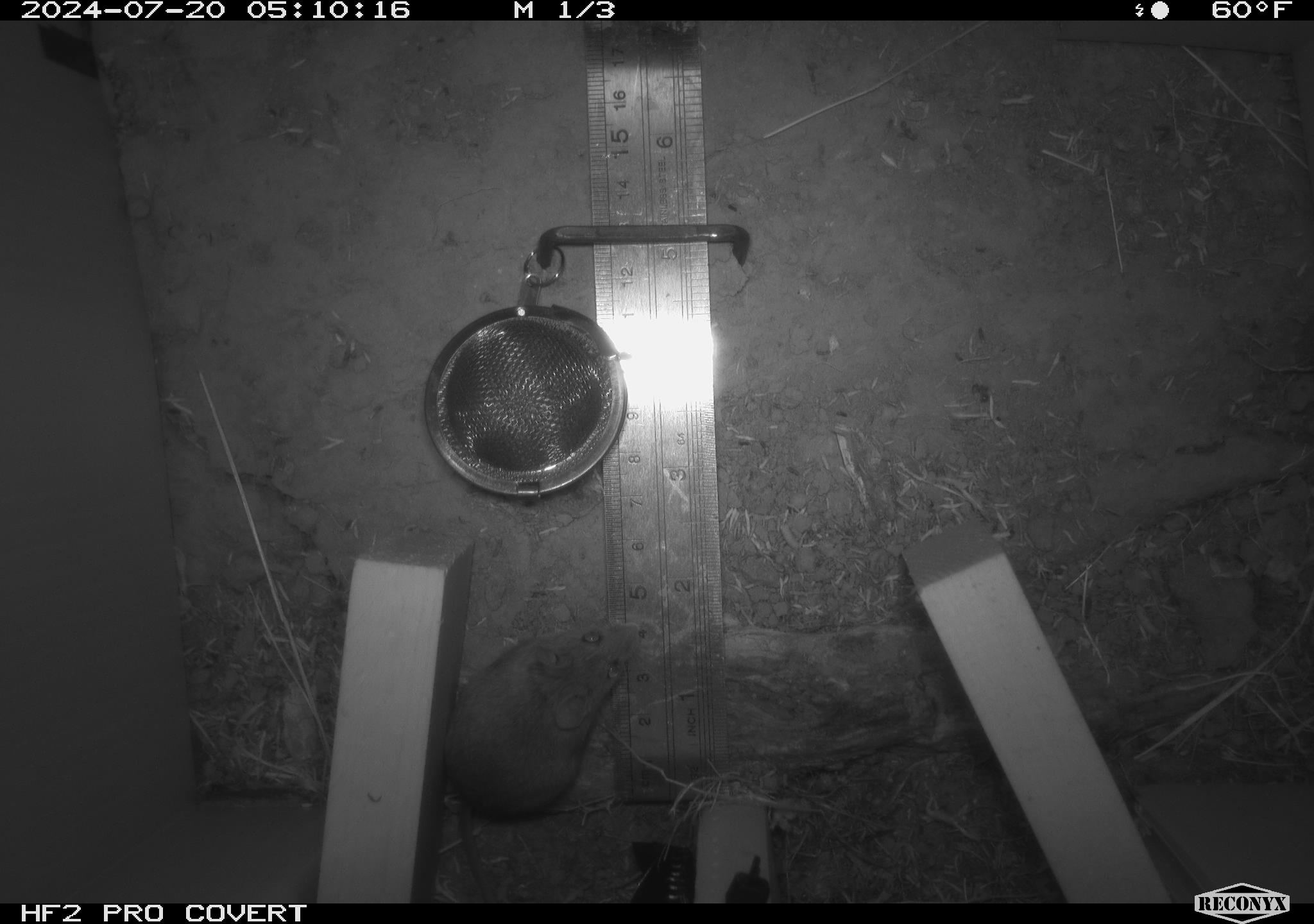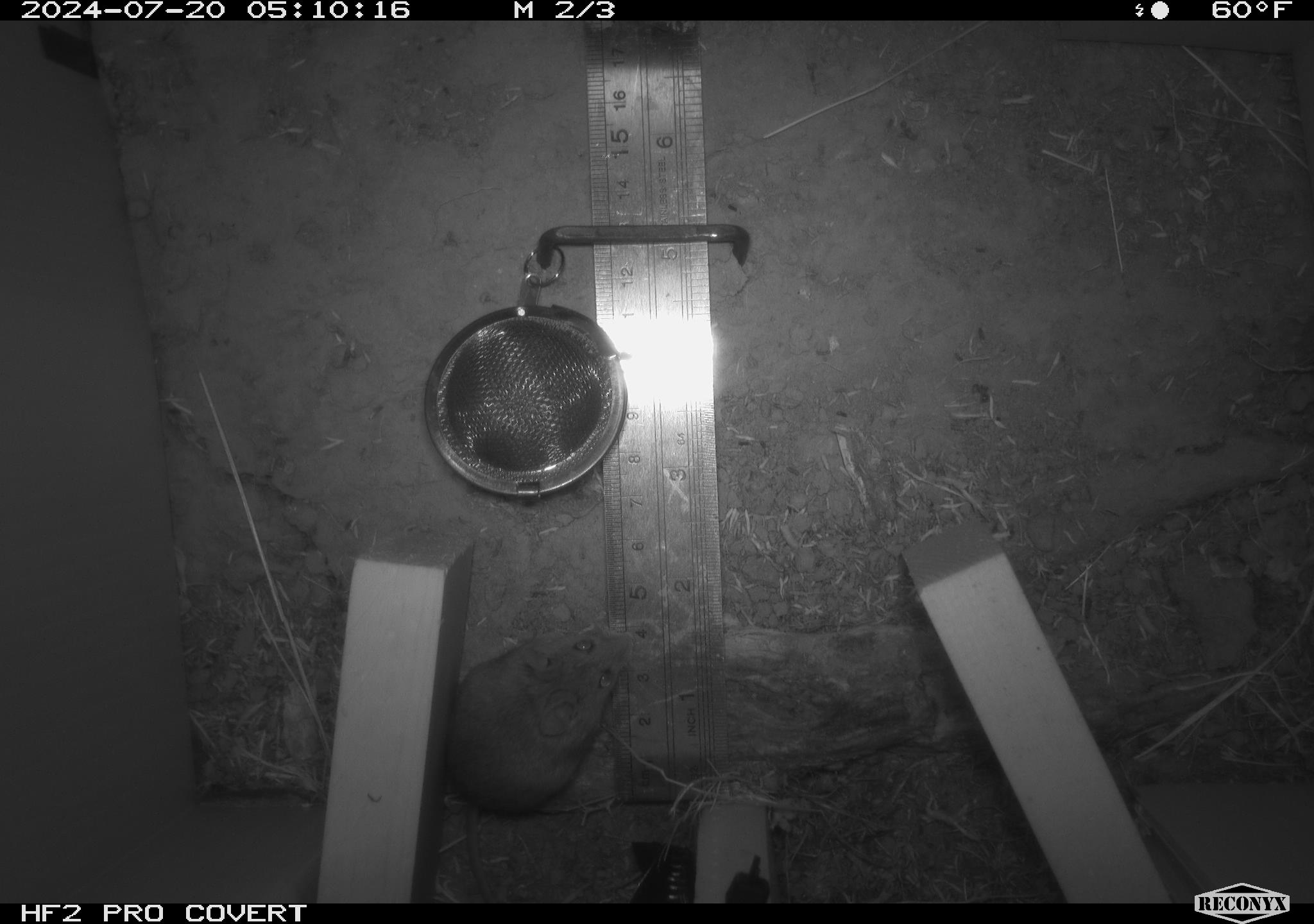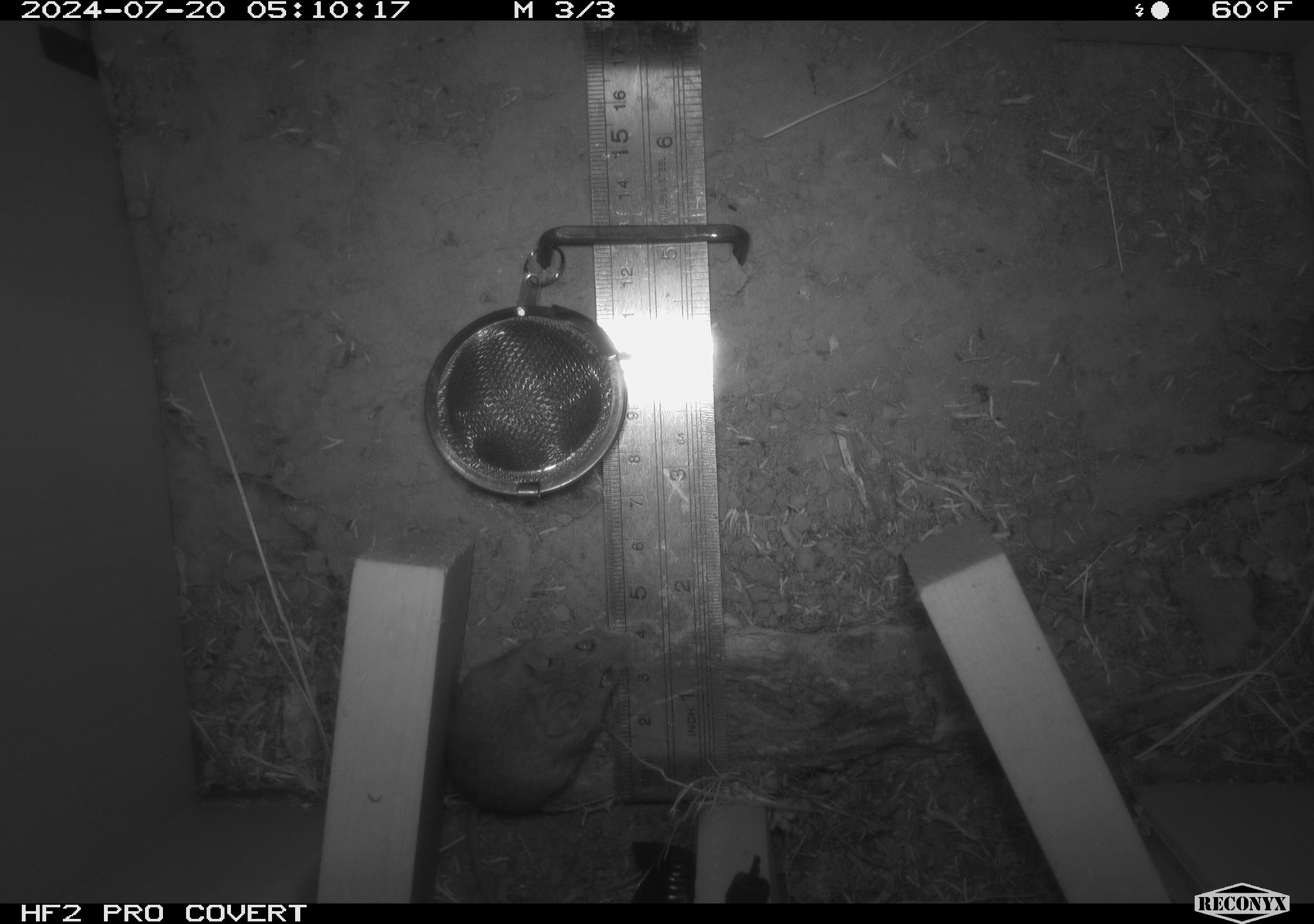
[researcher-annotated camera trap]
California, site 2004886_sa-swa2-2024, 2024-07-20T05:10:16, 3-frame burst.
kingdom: Animalia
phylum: Chordata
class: Mammalia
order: Rodentia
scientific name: Rodentia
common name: mouse species